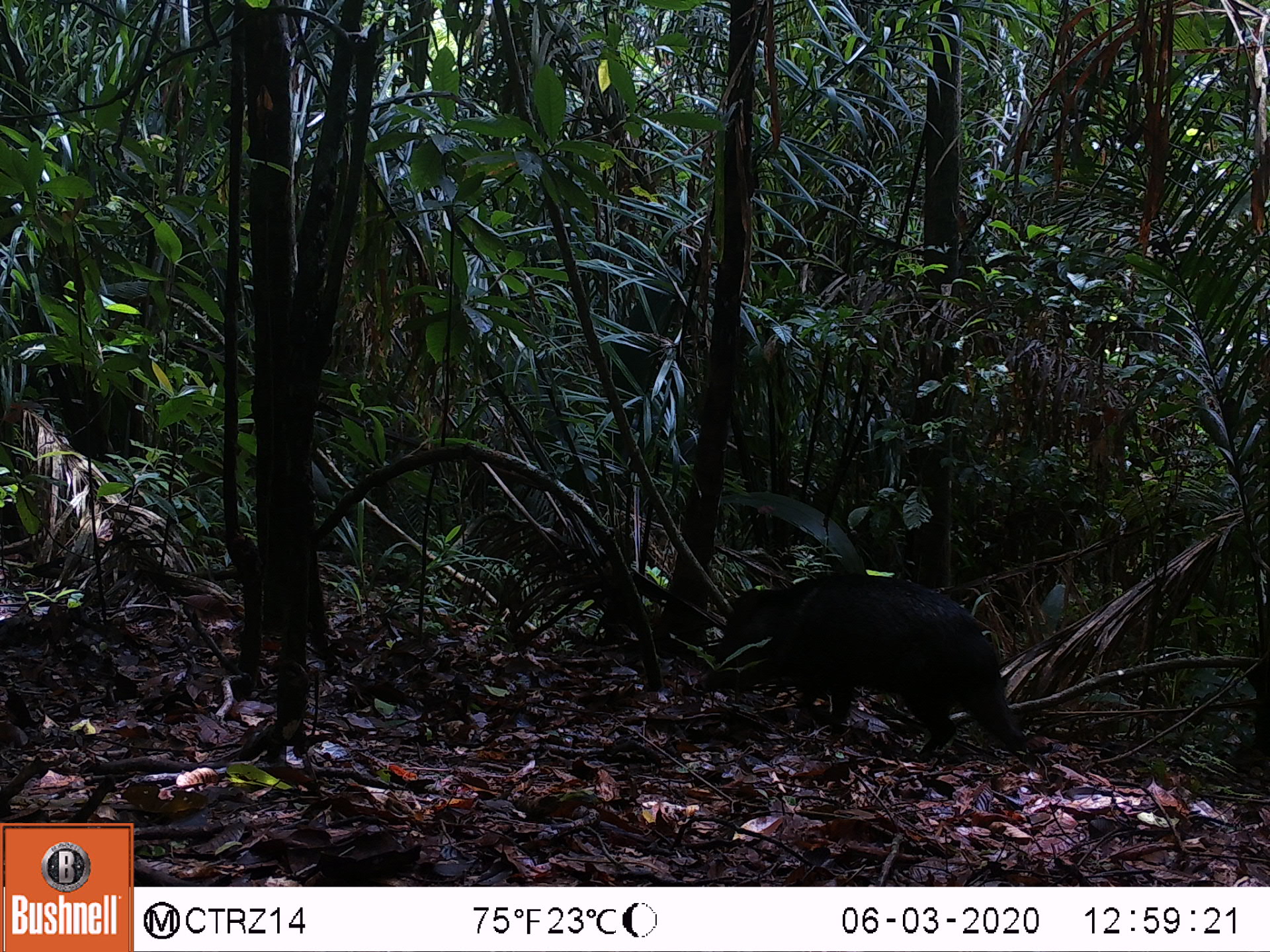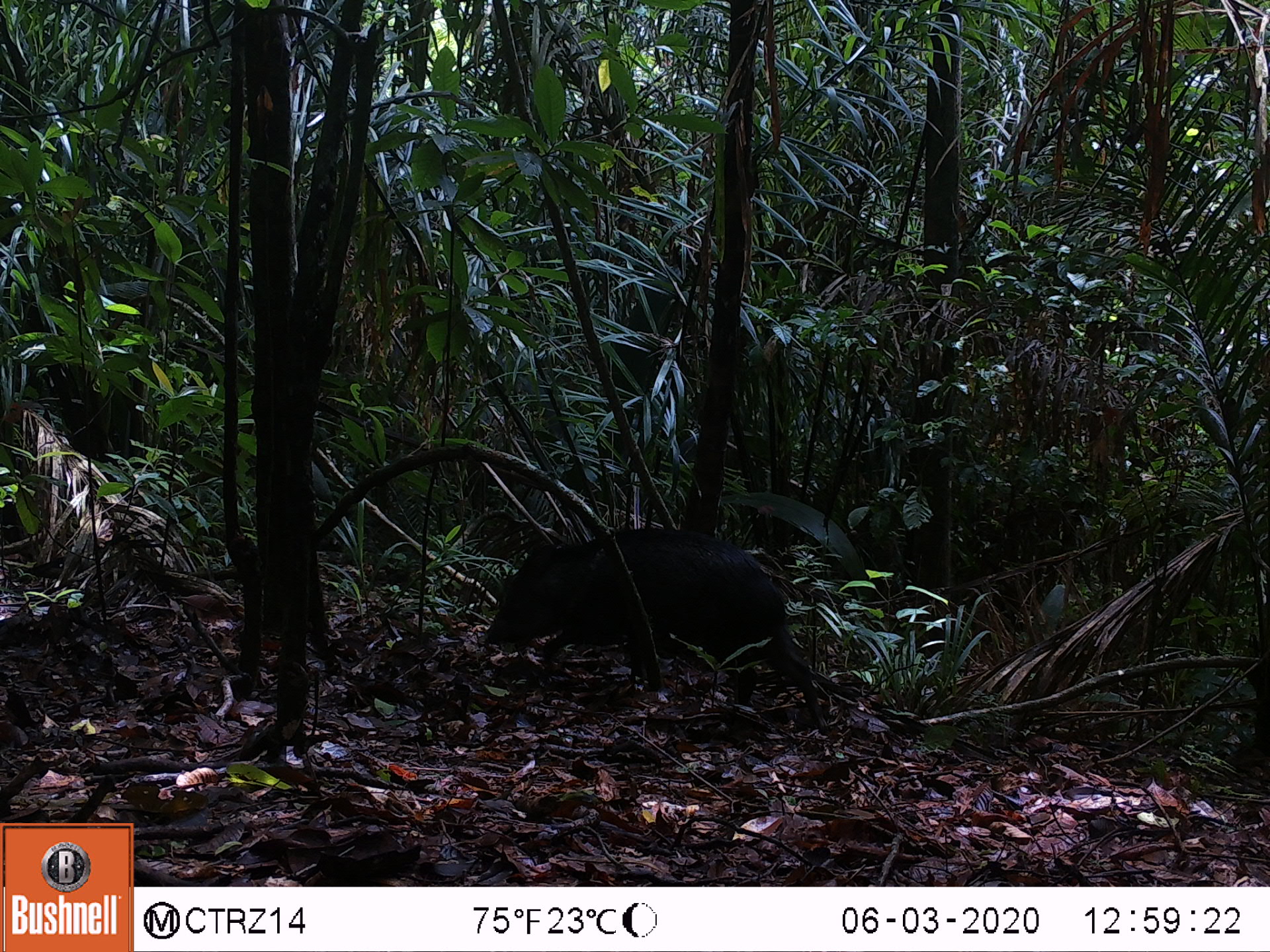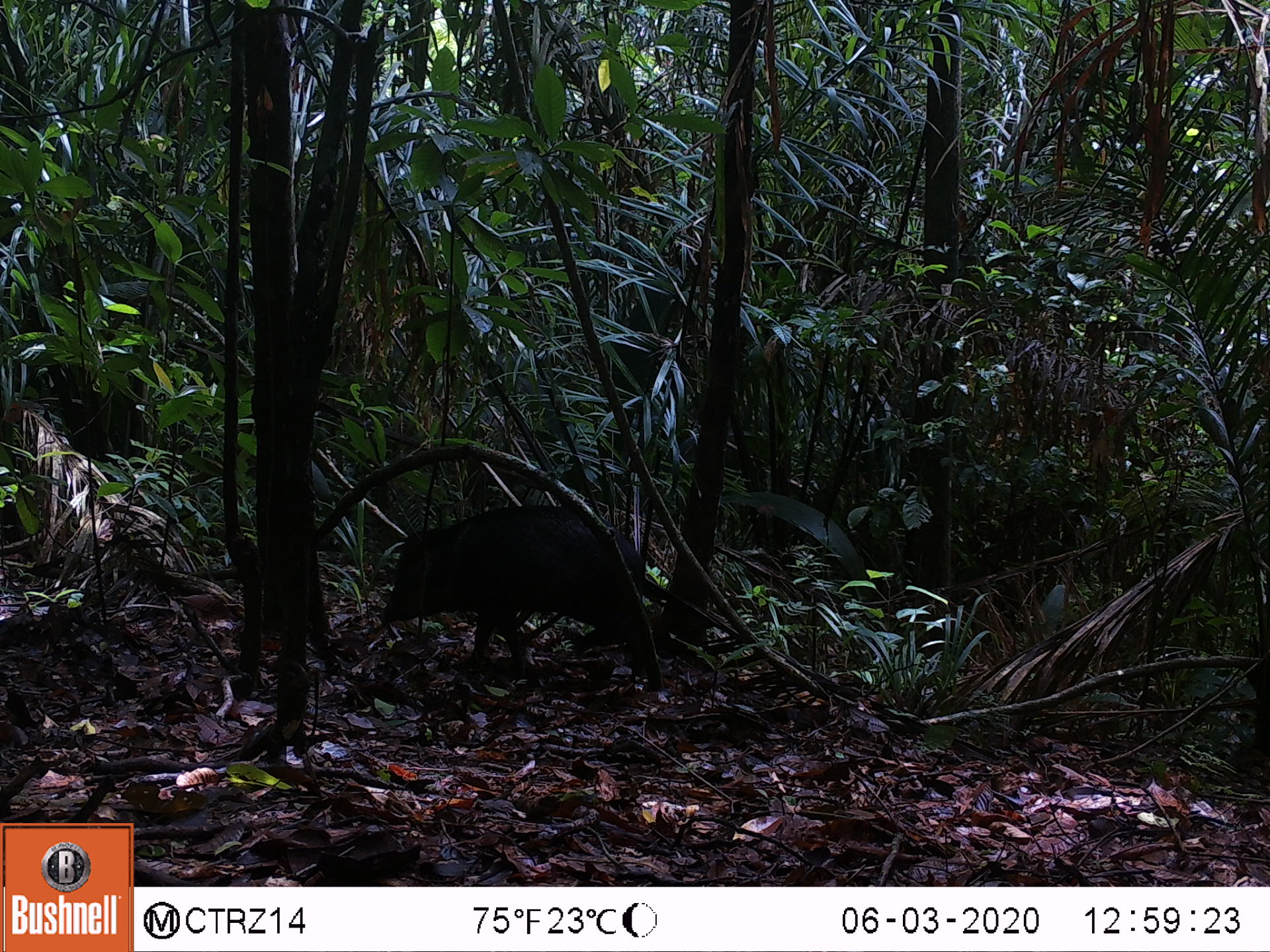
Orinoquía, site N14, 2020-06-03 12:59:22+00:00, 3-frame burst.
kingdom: Animalia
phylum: Chordata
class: Mammalia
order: Artiodactyla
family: Tayassuidae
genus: Pecari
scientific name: Pecari tajacu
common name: collared peccary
Collared peccary (Pecari tajacu).